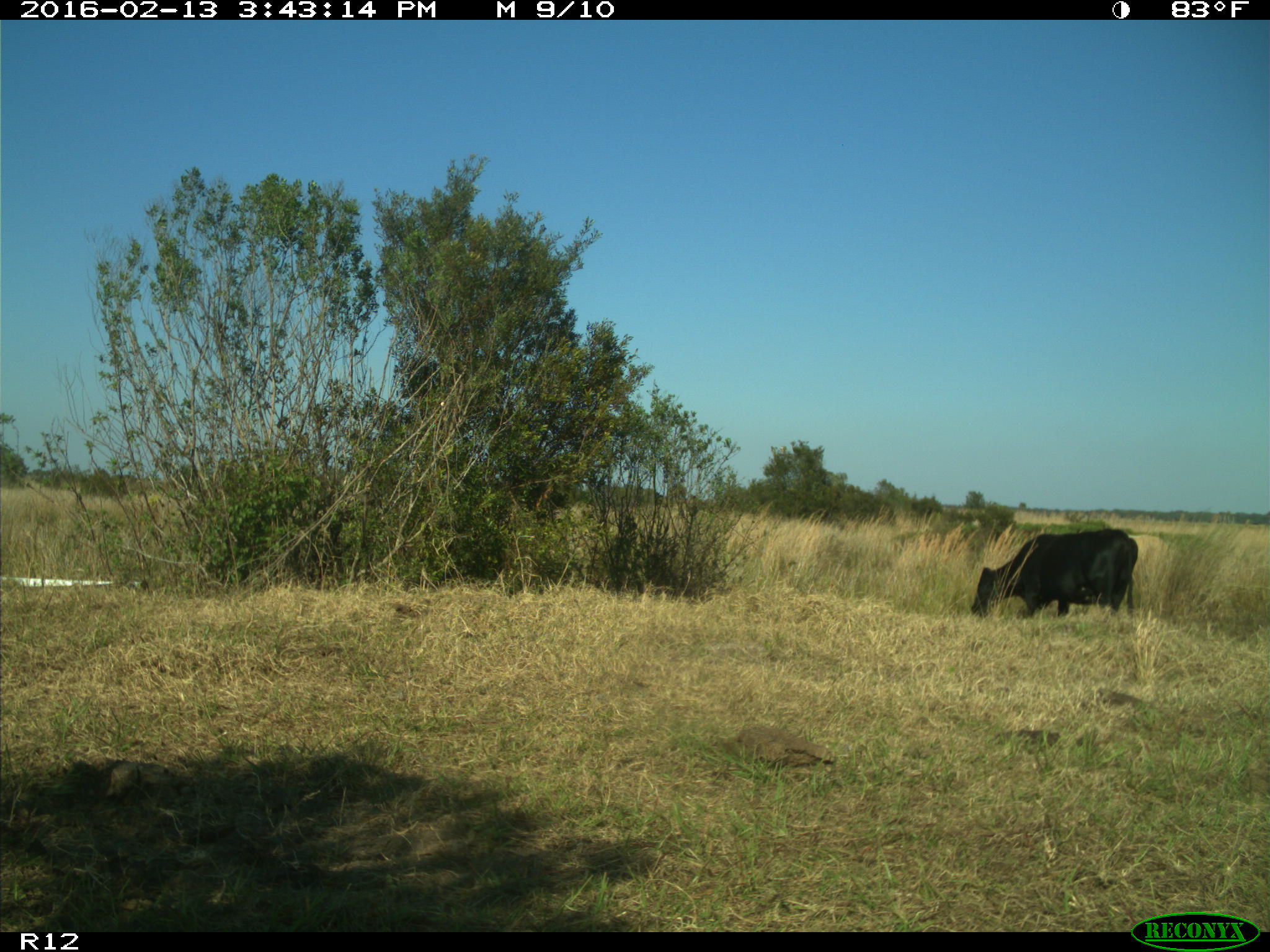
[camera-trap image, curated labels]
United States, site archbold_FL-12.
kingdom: Animalia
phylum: Chordata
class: Mammalia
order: Artiodactyla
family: Bovidae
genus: Bos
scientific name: Bos taurus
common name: domestic cow